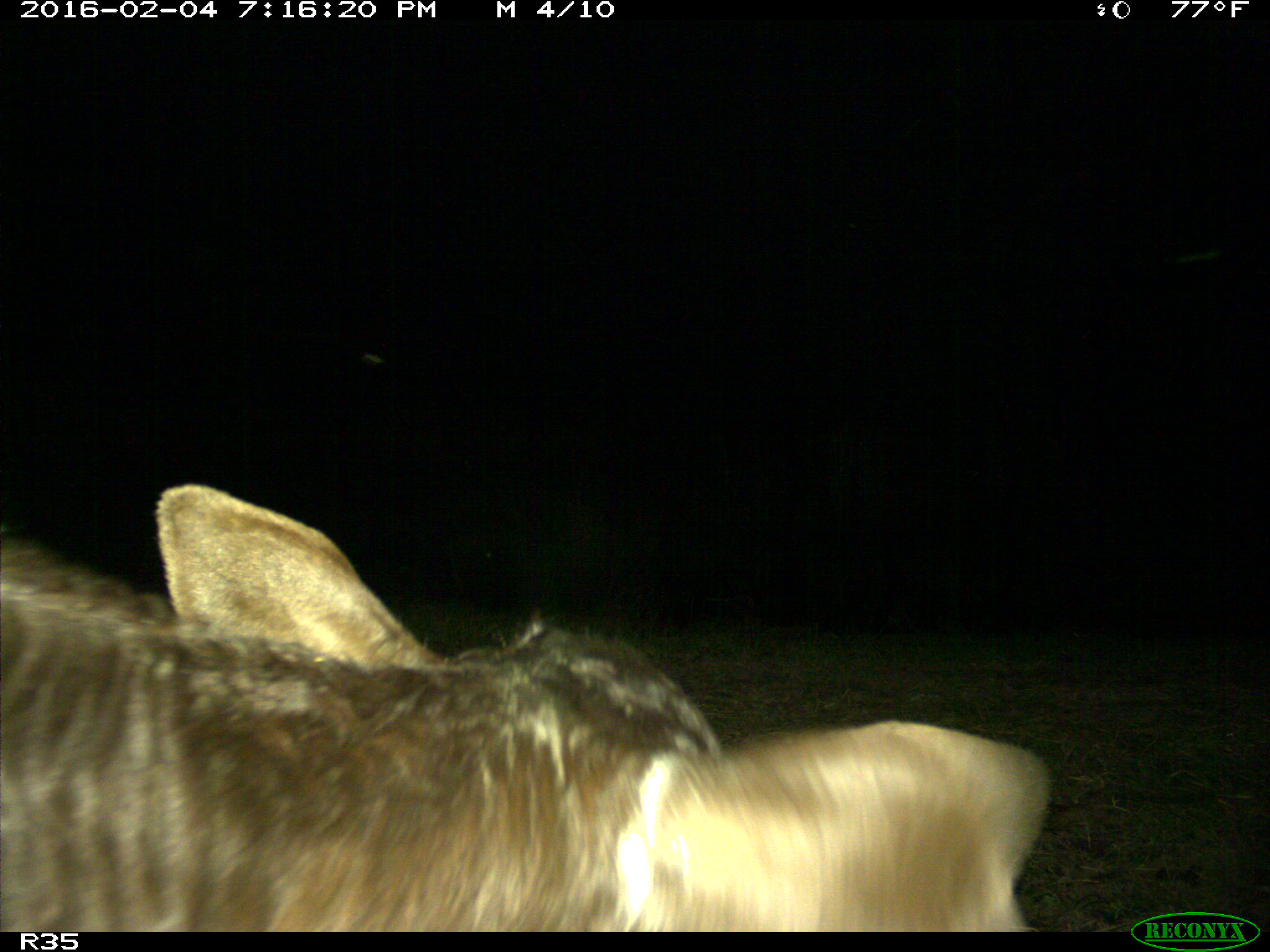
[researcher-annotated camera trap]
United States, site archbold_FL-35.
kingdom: Animalia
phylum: Chordata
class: Mammalia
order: Artiodactyla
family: Bovidae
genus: Bos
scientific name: Bos taurus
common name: domestic cow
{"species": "Bos taurus (domestic cow)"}